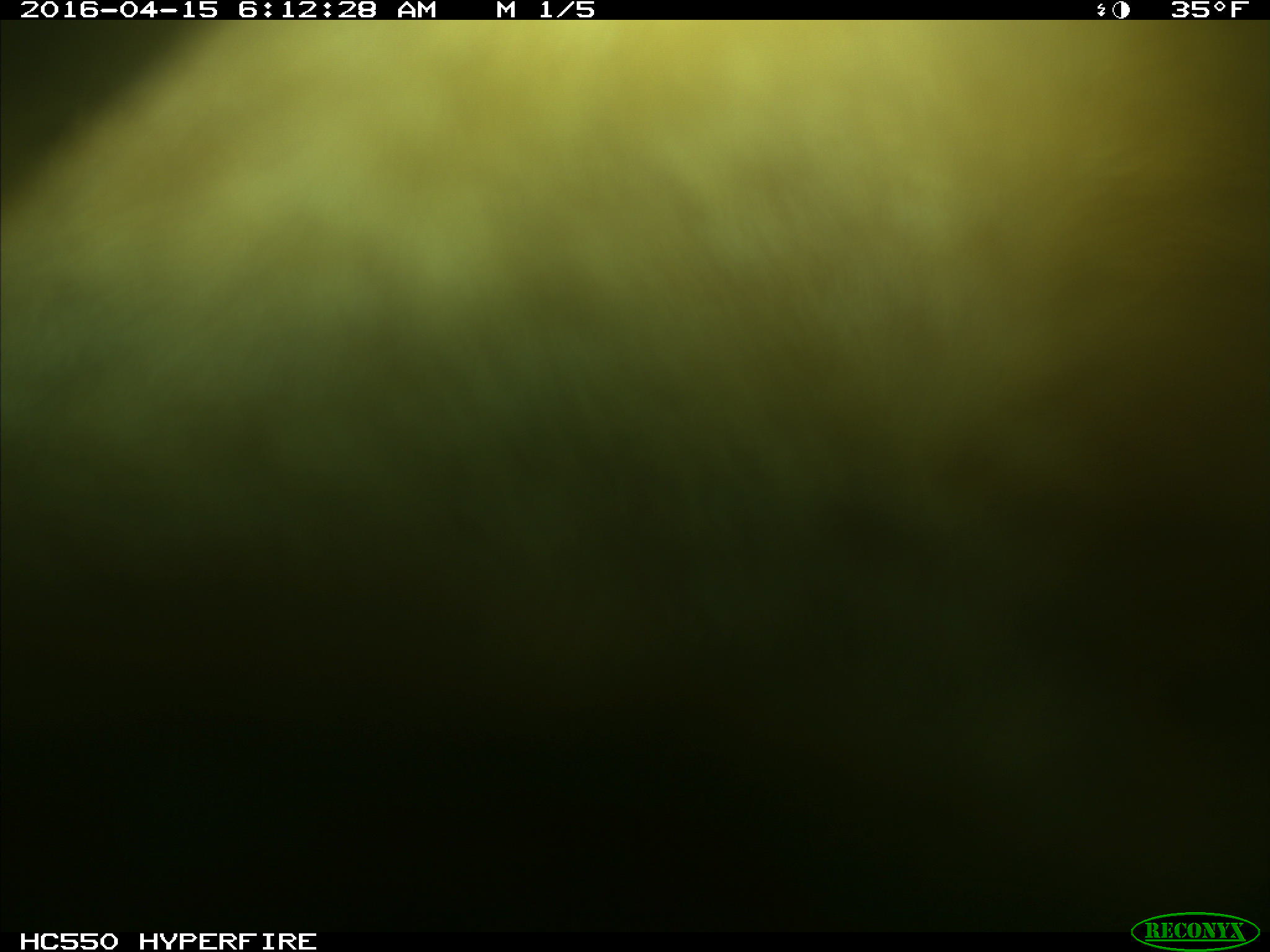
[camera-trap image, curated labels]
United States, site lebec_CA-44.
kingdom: Animalia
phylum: Chordata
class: Mammalia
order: Artiodactyla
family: Bovidae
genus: Bos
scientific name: Bos taurus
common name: domestic cow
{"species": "Bos taurus (domestic cow)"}